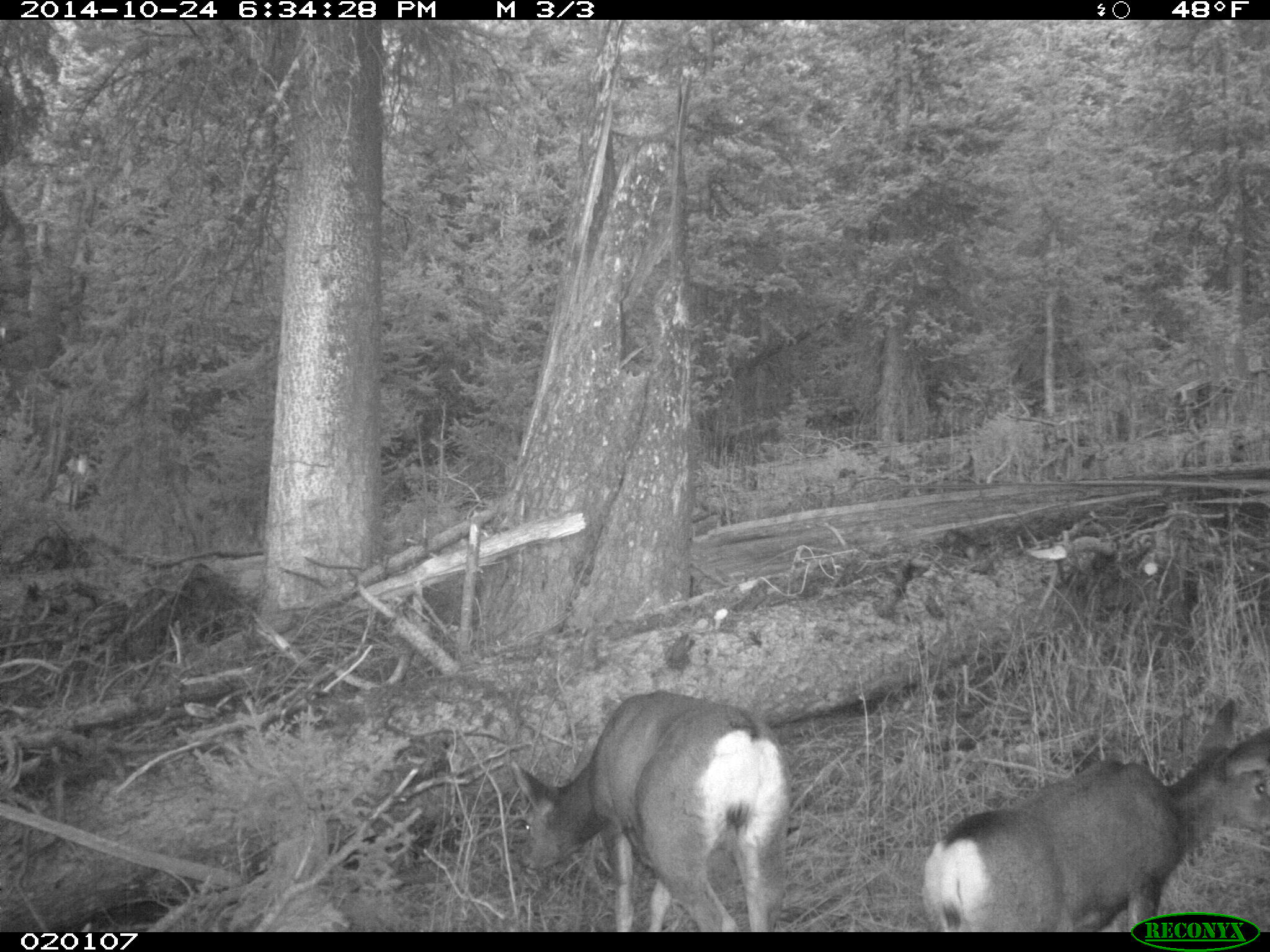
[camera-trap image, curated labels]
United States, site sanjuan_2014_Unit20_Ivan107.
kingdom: Animalia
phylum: Chordata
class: Mammalia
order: Artiodactyla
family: Cervidae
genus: Odocoileus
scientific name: Odocoileus hemionus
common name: mule deer